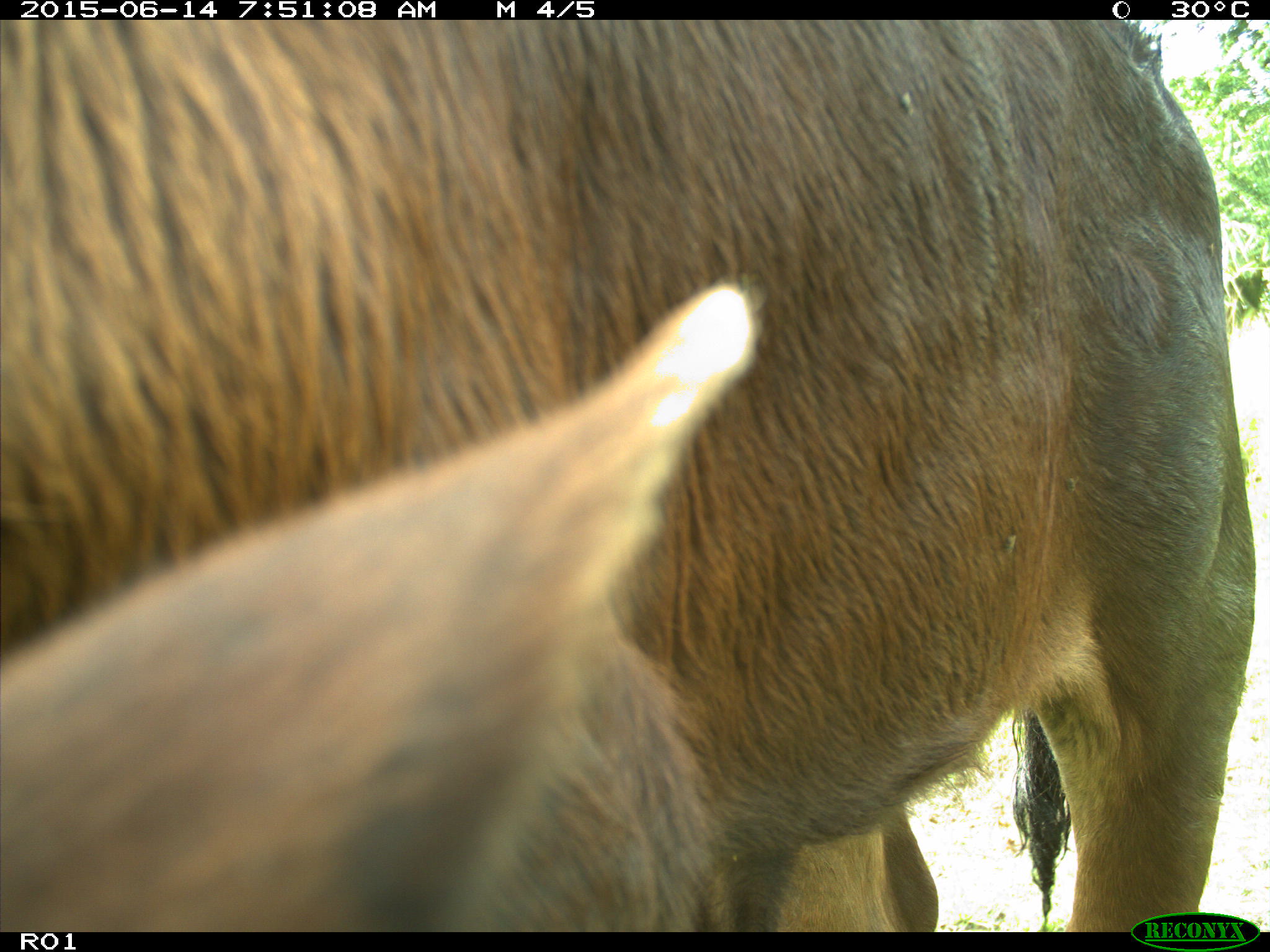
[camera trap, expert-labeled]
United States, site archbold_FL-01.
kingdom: Animalia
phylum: Chordata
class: Mammalia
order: Artiodactyla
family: Bovidae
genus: Bos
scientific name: Bos taurus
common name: domestic cow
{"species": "Bos taurus (domestic cow)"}